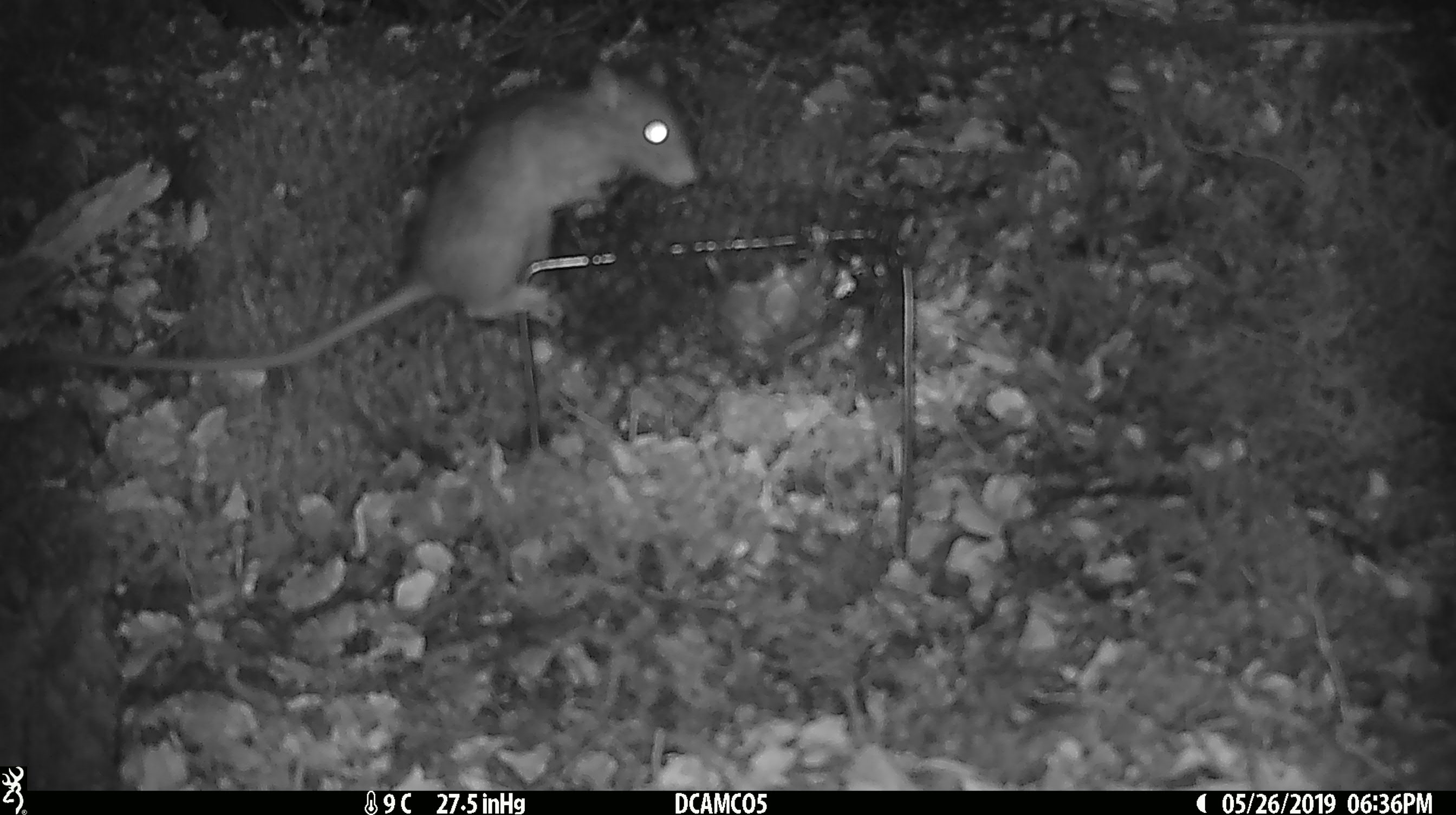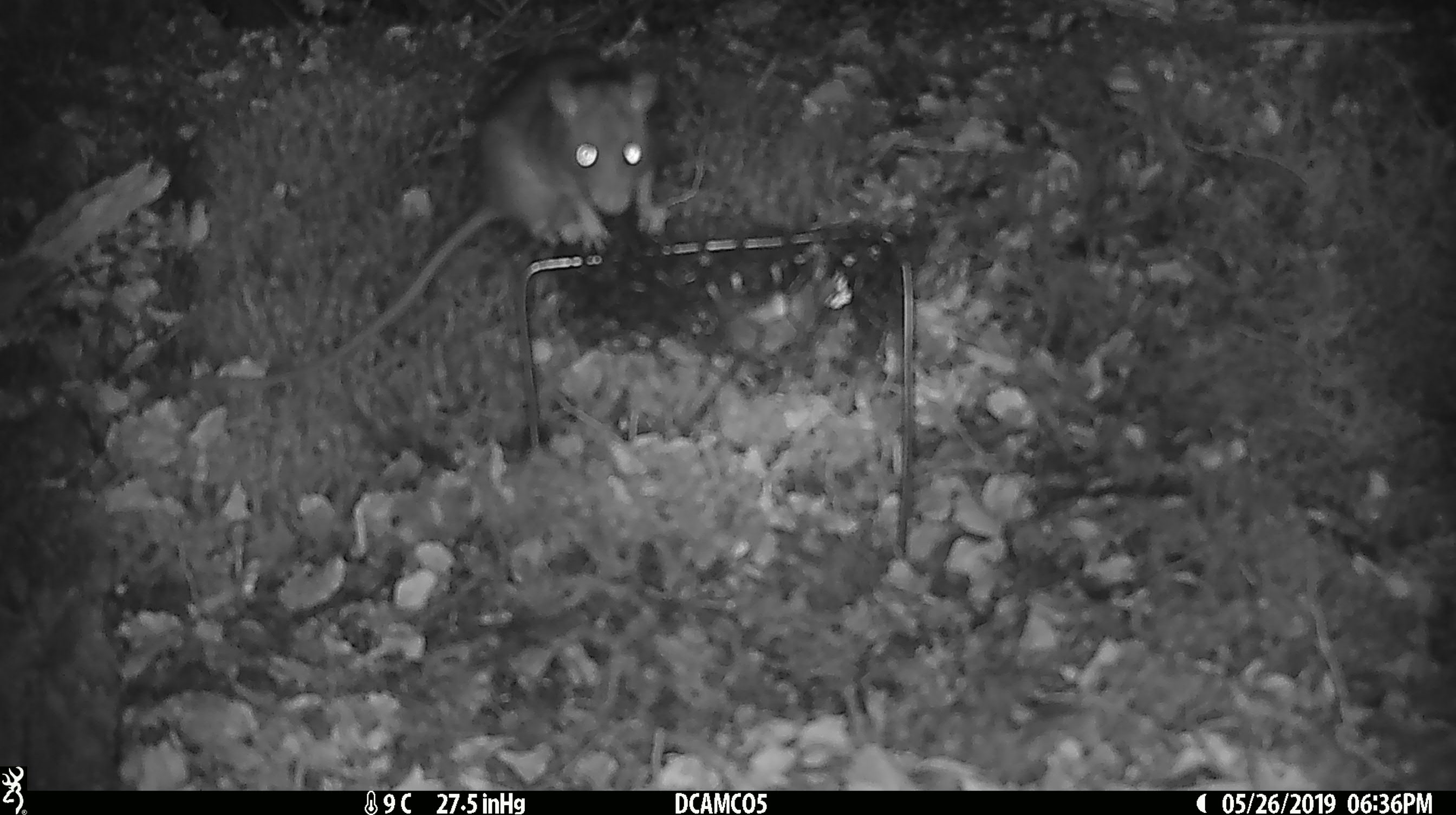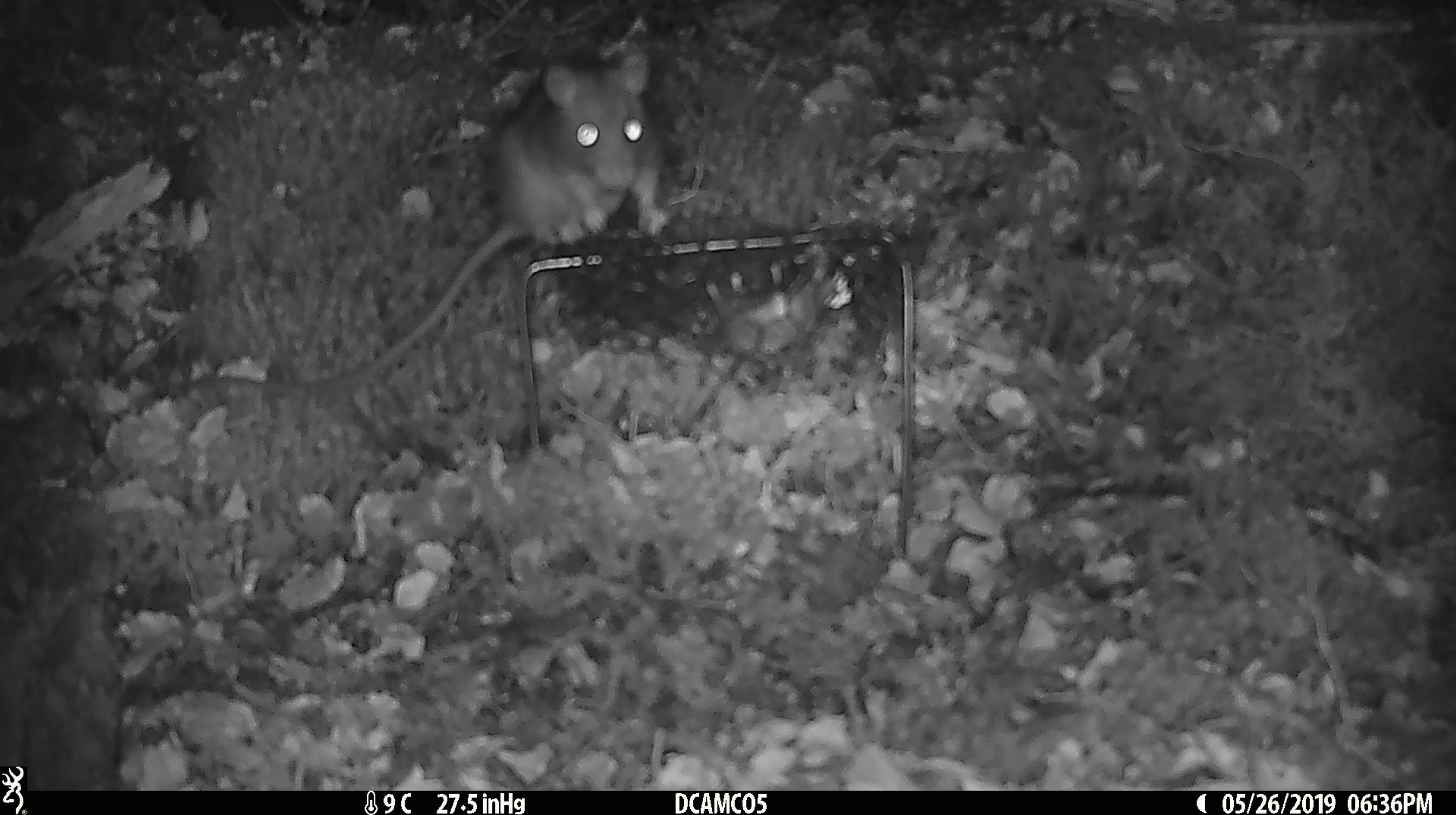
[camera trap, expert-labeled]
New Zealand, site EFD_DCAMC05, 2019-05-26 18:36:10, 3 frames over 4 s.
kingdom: Animalia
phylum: Chordata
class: Mammalia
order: Rodentia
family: Muridae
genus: Rattus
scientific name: Rattus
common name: rat